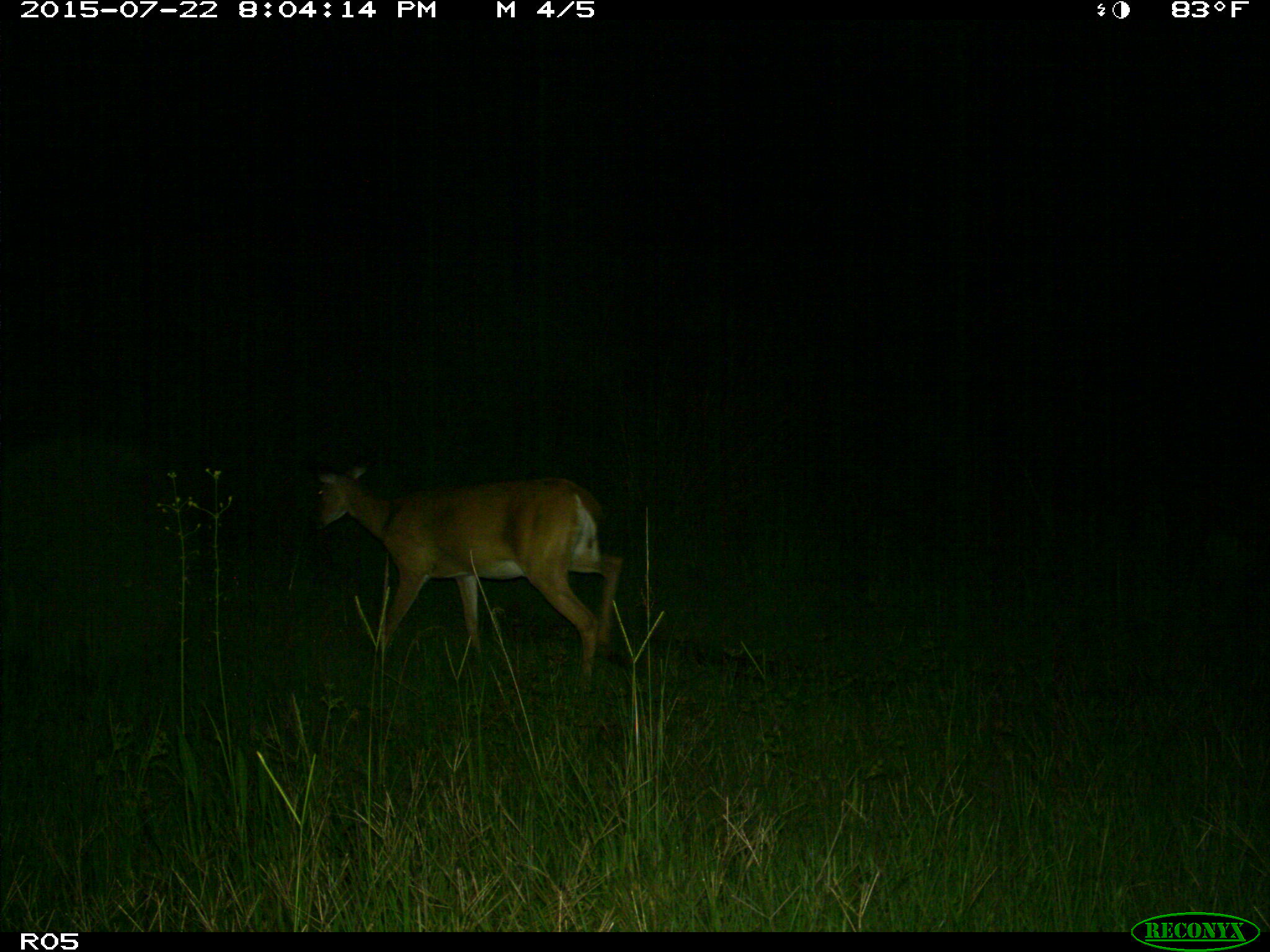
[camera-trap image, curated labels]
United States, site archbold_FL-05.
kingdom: Animalia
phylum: Chordata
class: Mammalia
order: Artiodactyla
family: Cervidae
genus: Odocoileus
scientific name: Odocoileus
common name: deer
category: unidentified deer